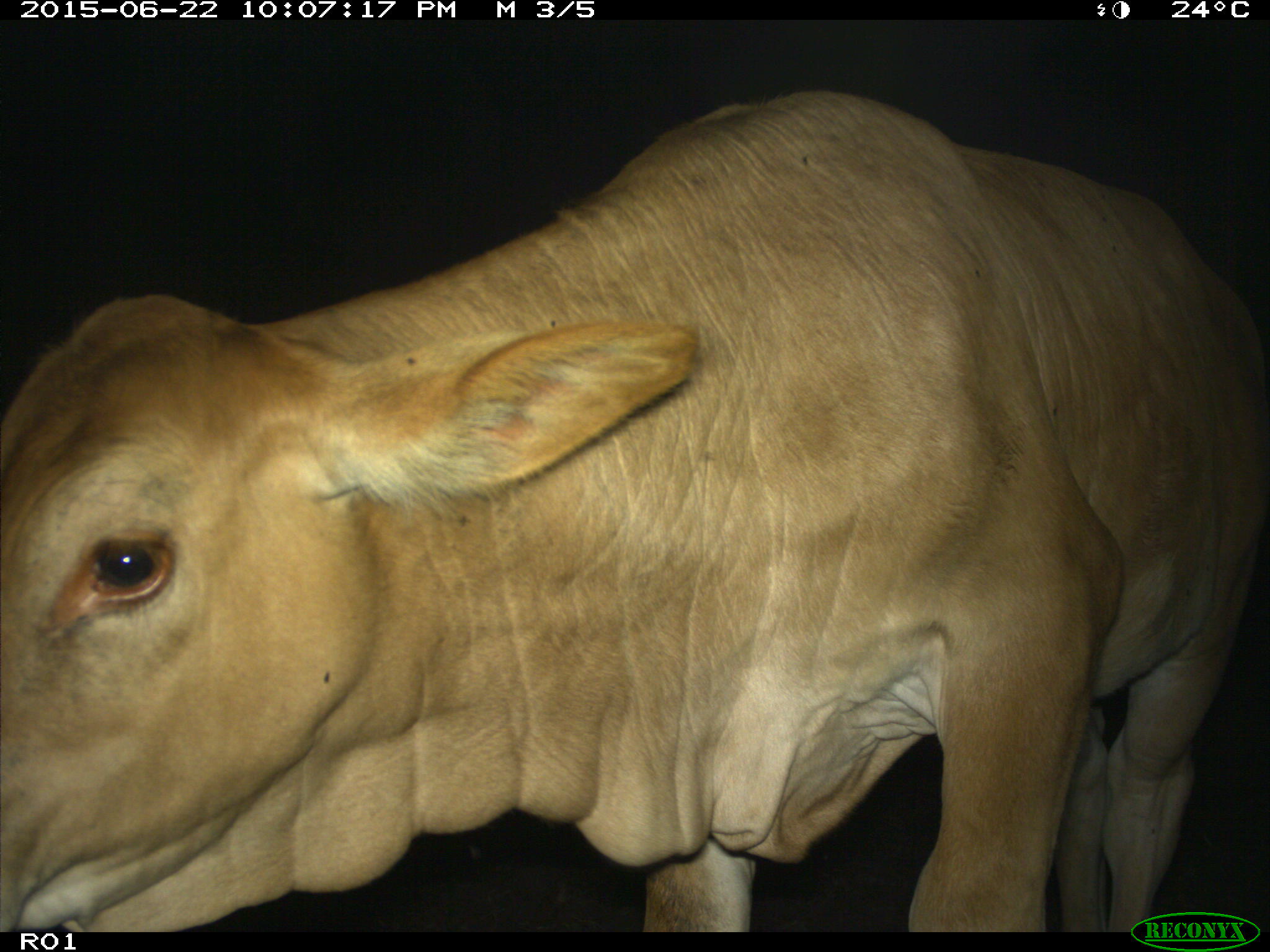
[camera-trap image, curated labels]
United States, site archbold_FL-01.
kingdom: Animalia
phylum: Chordata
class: Mammalia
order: Artiodactyla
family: Bovidae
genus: Bos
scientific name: Bos taurus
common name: domestic cow